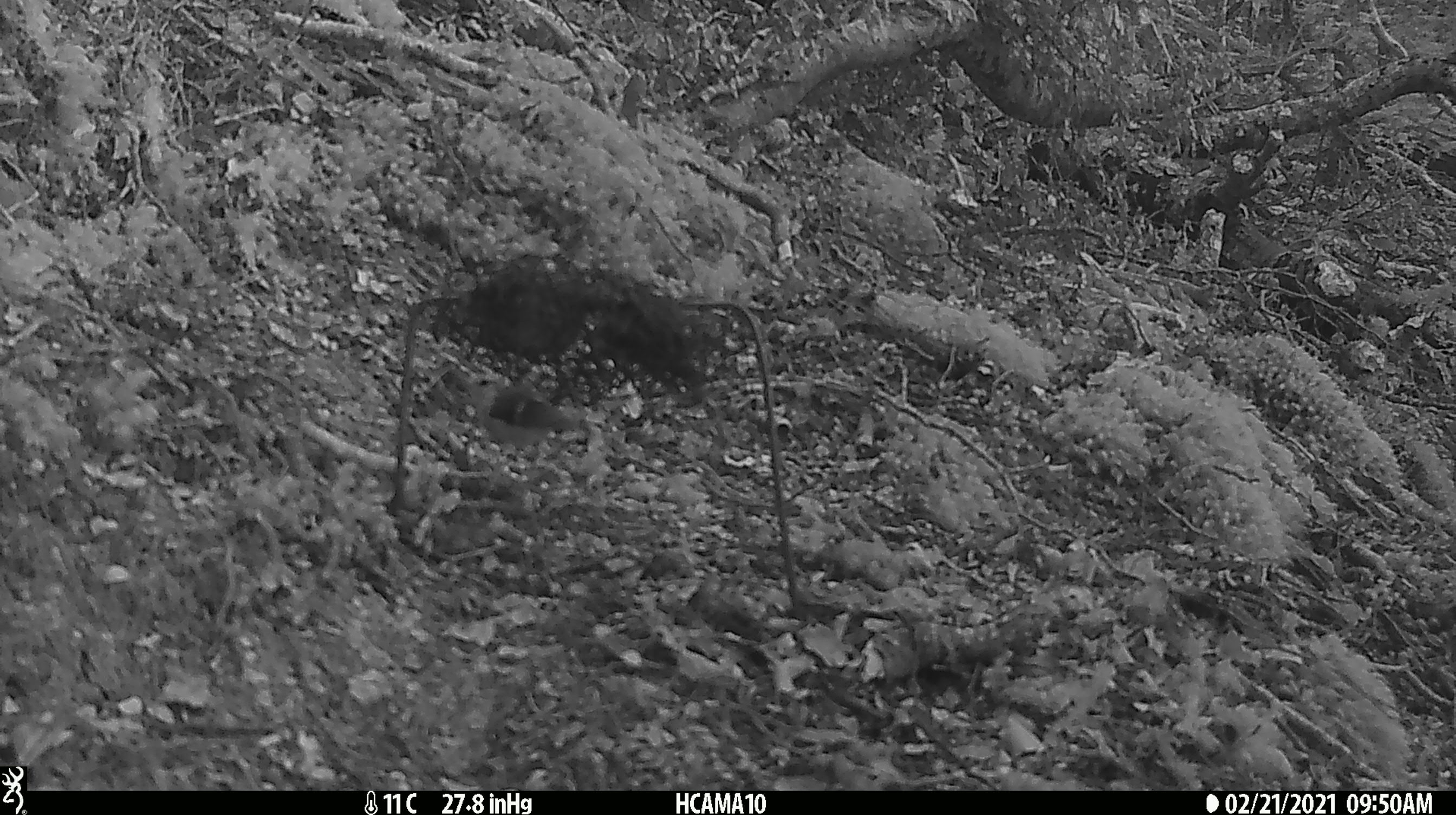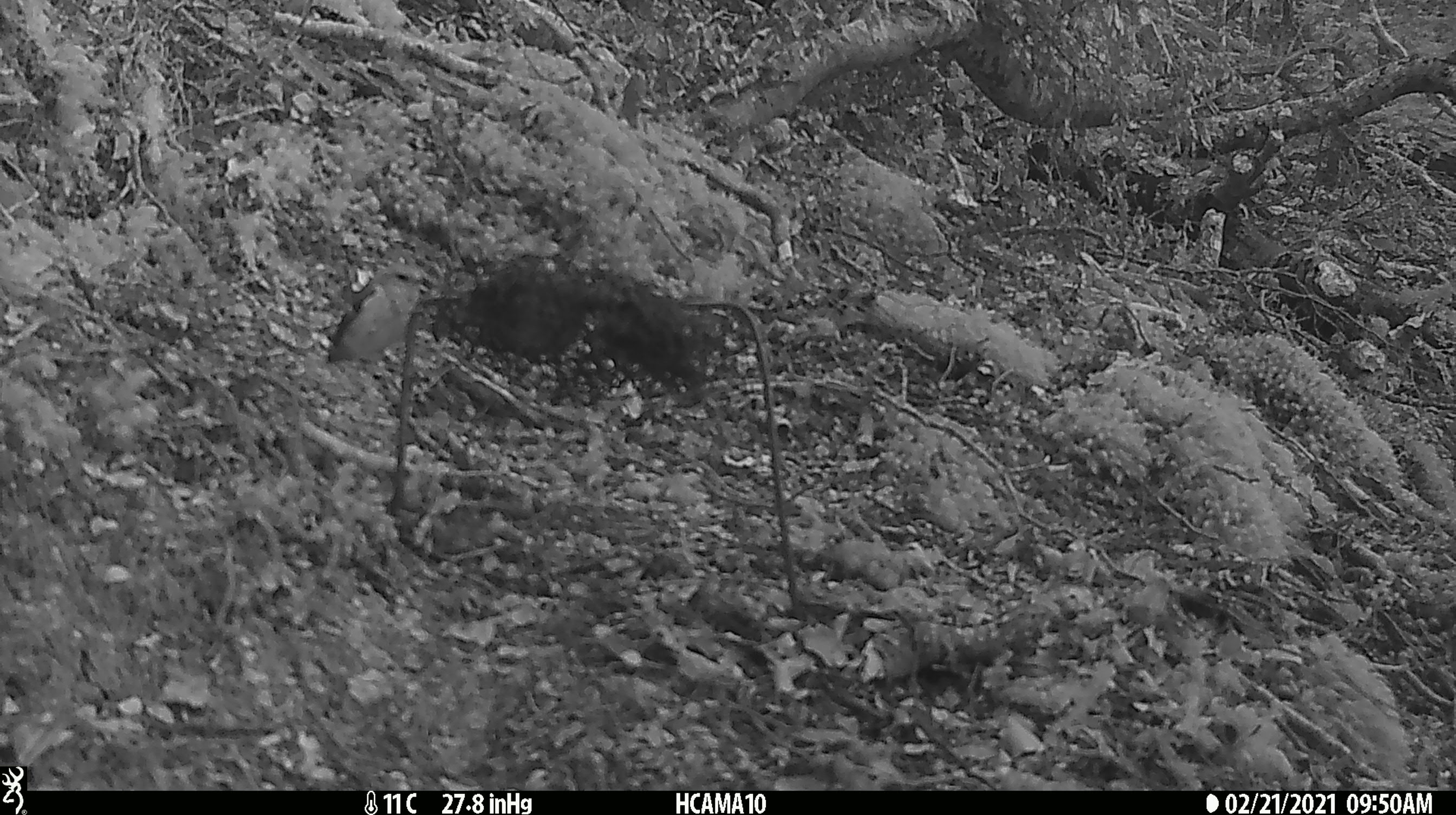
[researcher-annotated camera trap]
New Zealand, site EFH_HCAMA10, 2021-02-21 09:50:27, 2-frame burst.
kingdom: Animalia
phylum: Chordata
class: Aves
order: Passeriformes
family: Acanthisittidae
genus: Acanthisitta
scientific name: Acanthisitta chloris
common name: rifleman